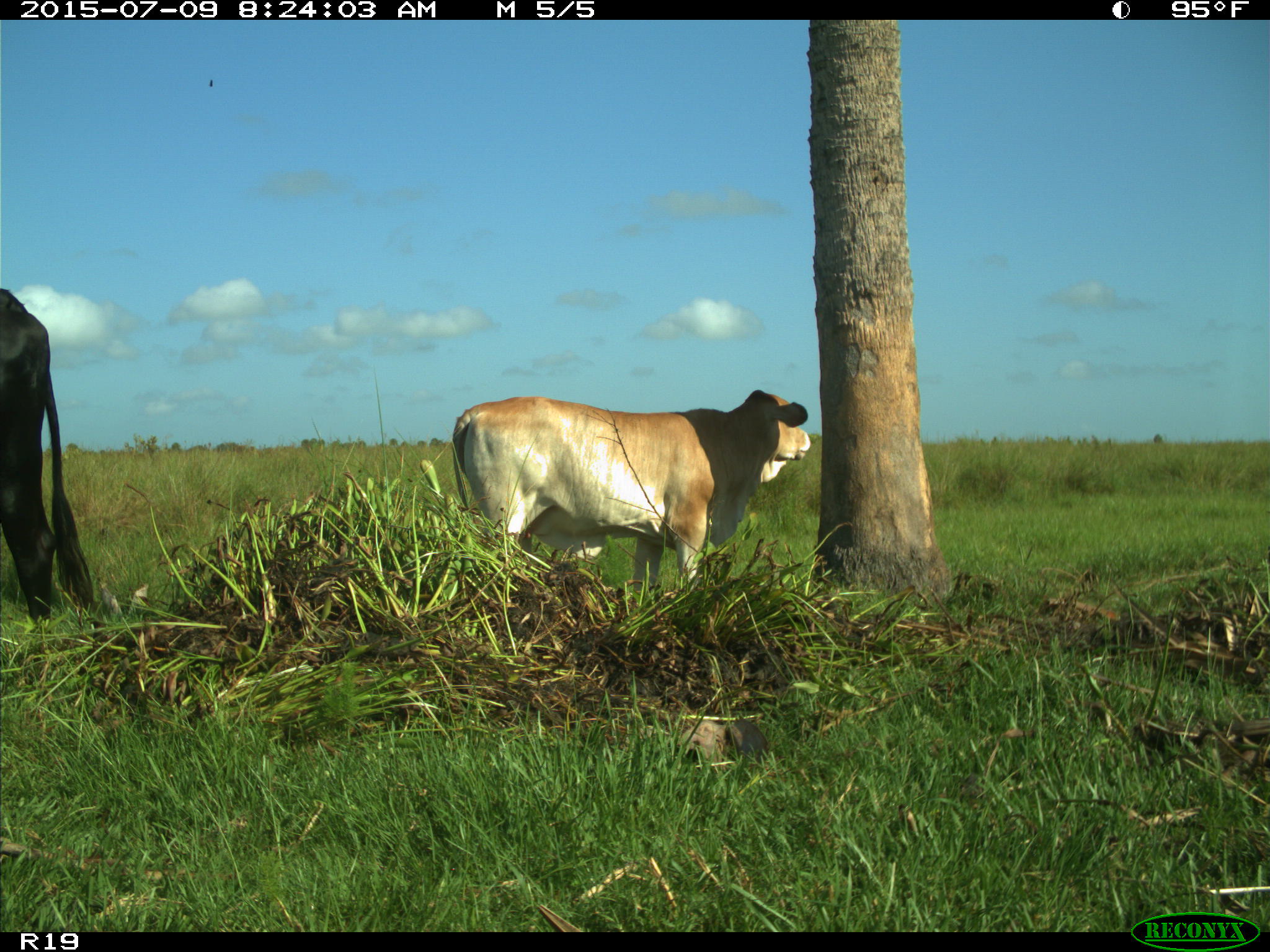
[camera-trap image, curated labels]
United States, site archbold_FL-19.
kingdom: Animalia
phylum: Chordata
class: Mammalia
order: Artiodactyla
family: Bovidae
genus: Bos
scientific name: Bos taurus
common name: domestic cow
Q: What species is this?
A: Bos taurus (domestic cow).